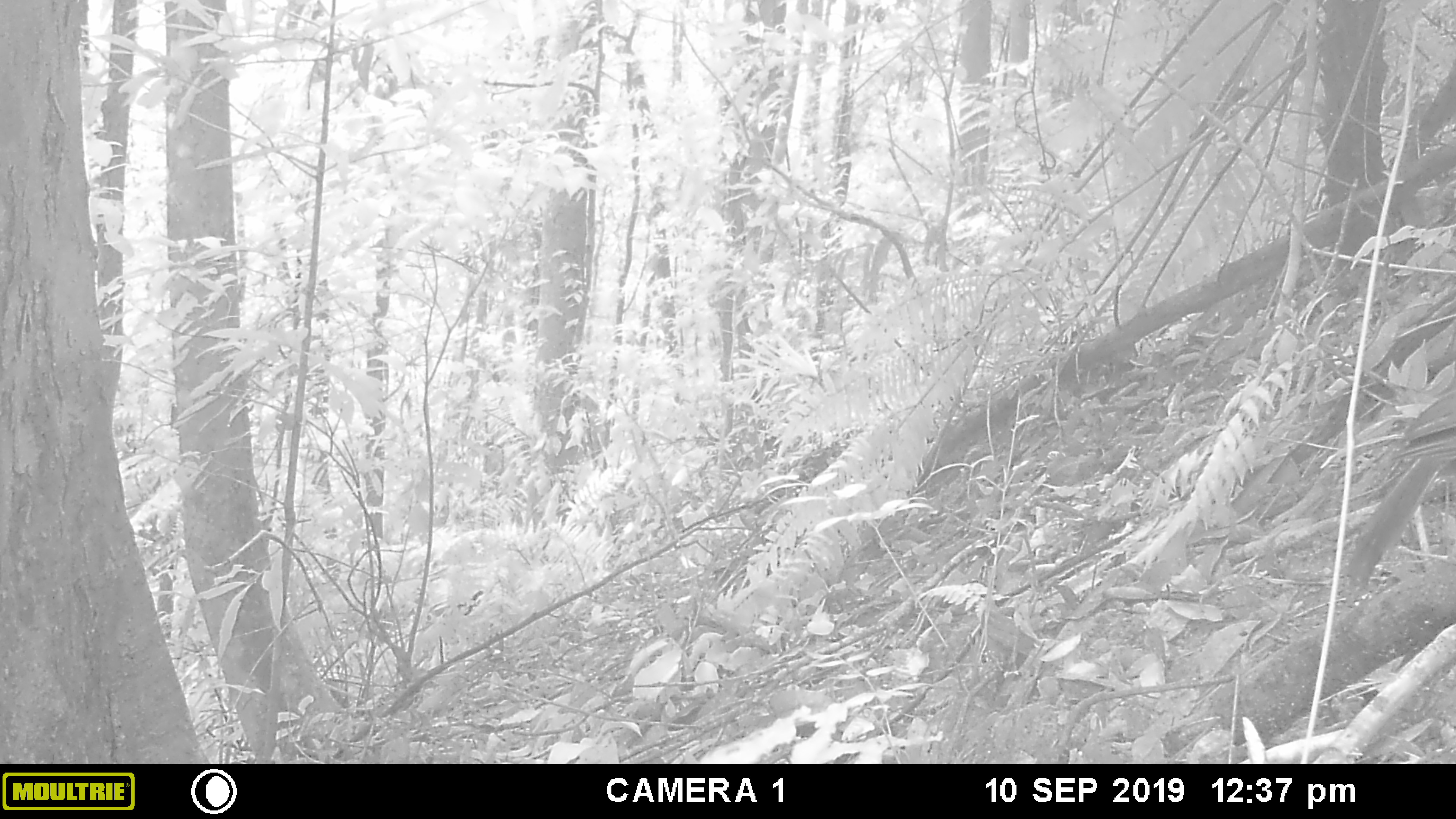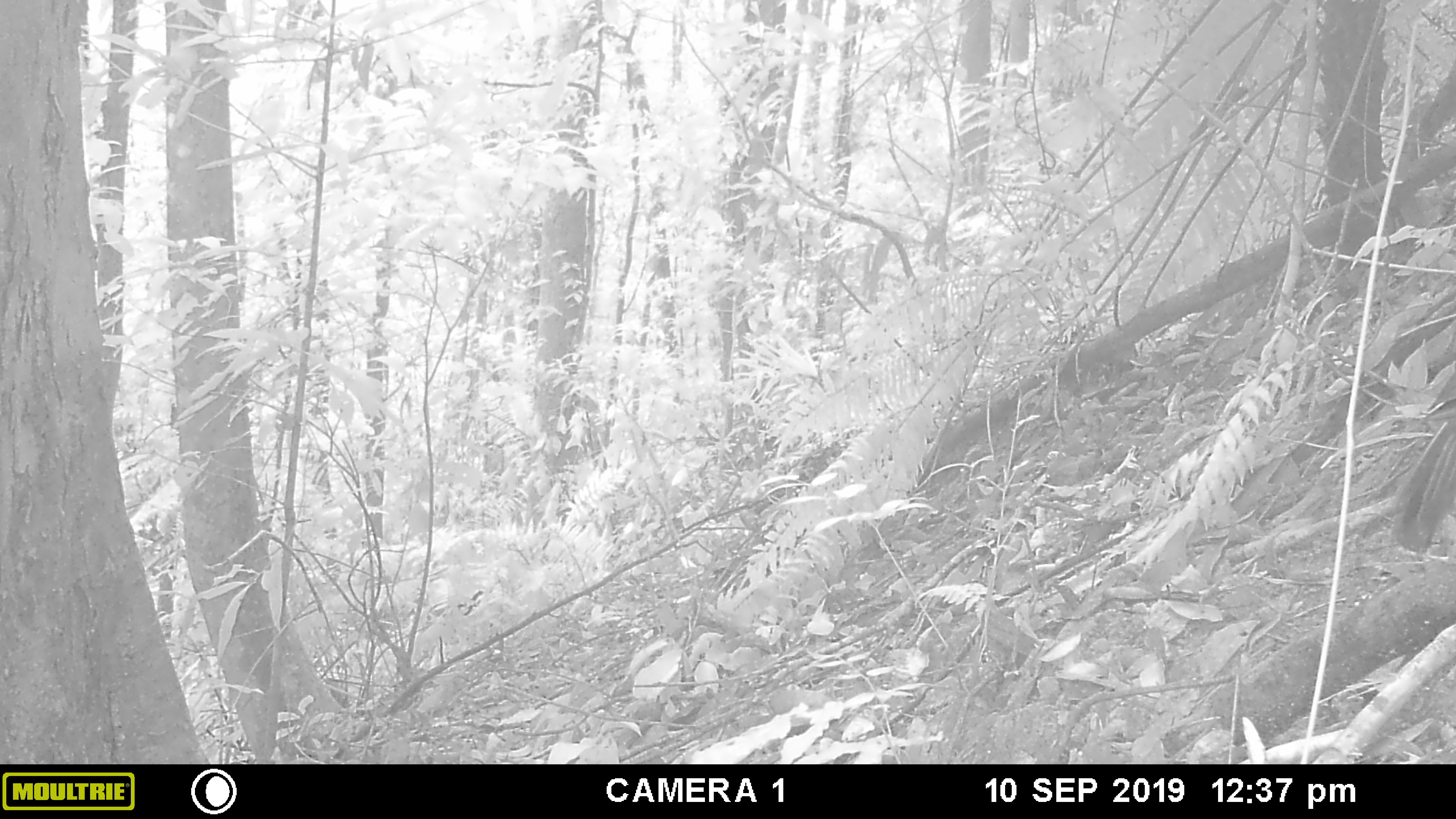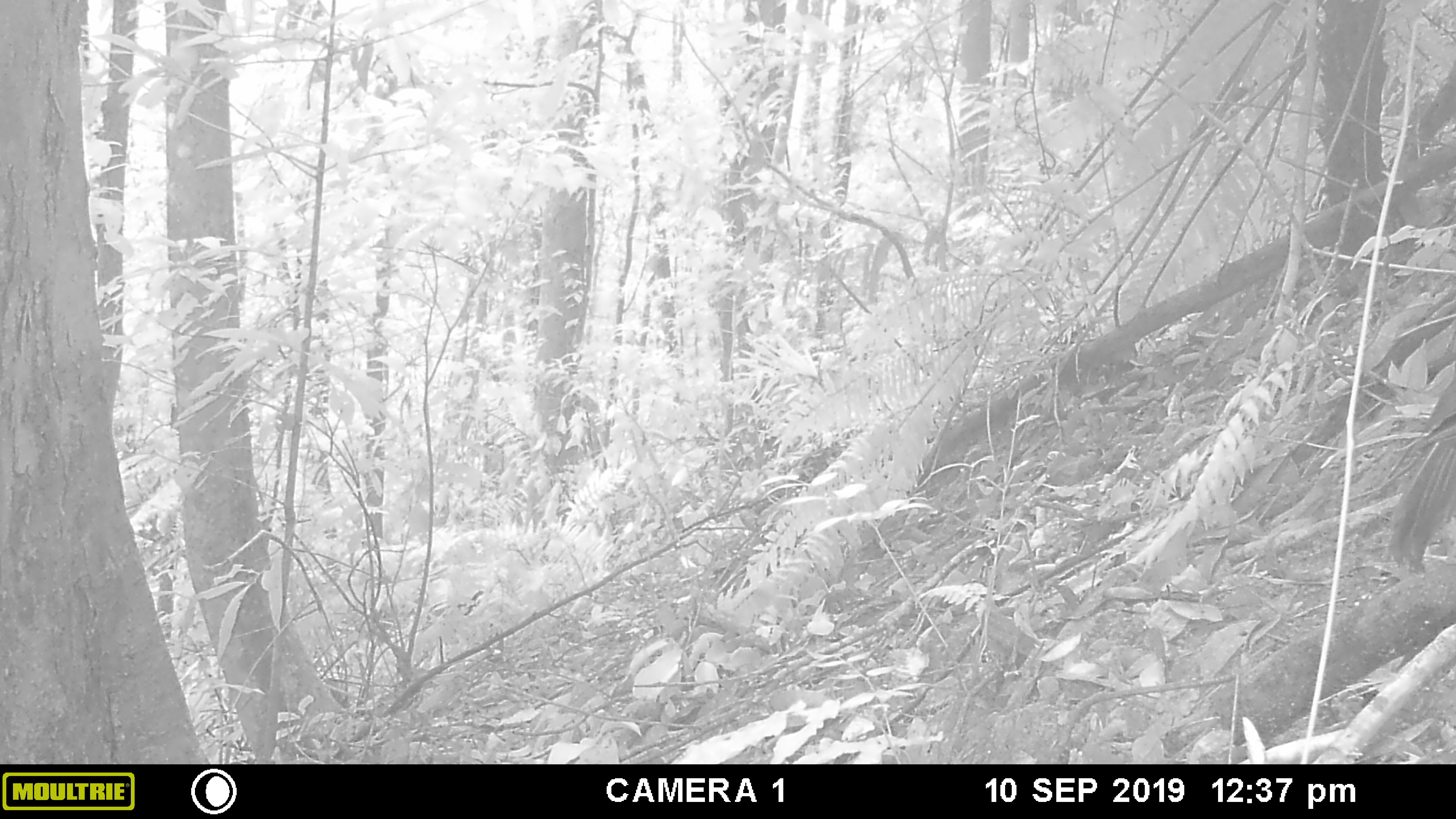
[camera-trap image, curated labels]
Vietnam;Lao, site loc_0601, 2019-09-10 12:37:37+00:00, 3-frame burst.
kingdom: Animalia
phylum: Chordata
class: Aves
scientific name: Aves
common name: bird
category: unidentified bird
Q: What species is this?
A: Unidentified bird (bird) (Aves).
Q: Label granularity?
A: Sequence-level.